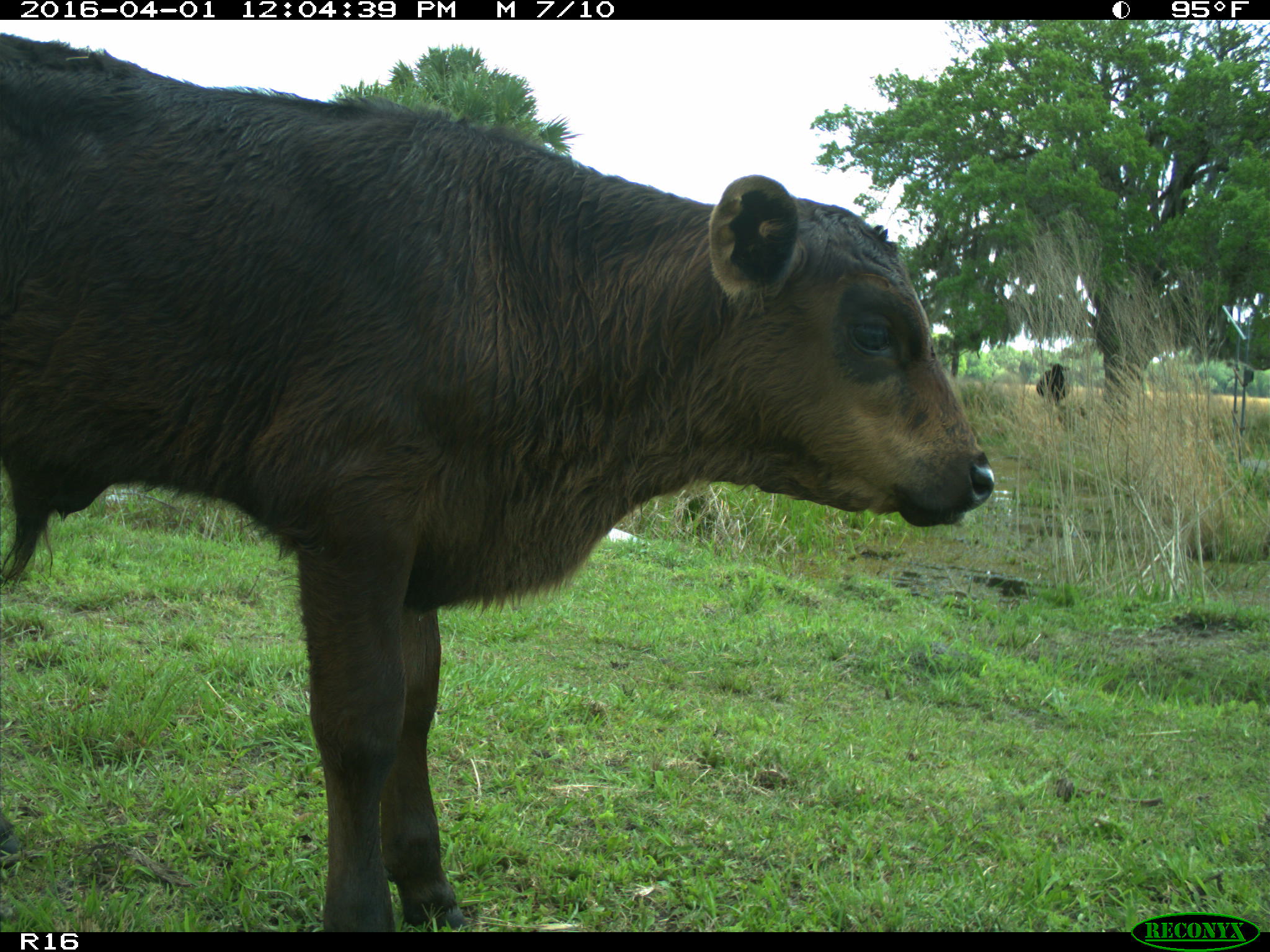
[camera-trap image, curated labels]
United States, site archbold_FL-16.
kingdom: Animalia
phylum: Chordata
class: Mammalia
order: Artiodactyla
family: Bovidae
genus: Bos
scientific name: Bos taurus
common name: domestic cow